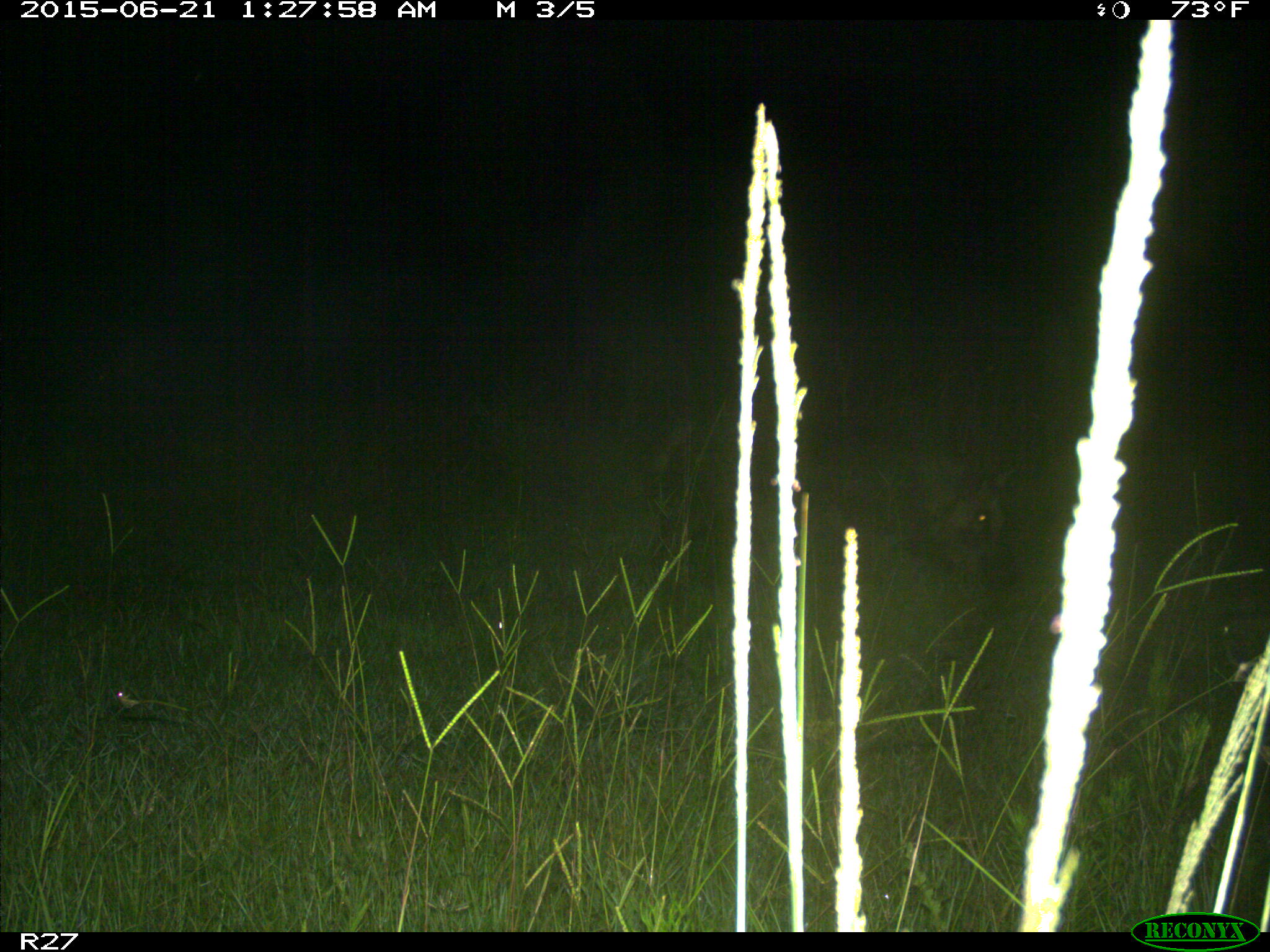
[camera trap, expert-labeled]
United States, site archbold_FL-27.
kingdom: Animalia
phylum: Chordata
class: Mammalia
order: Artiodactyla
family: Suidae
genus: Sus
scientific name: Sus scrofa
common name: wild boar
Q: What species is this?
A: Sus scrofa (wild boar).